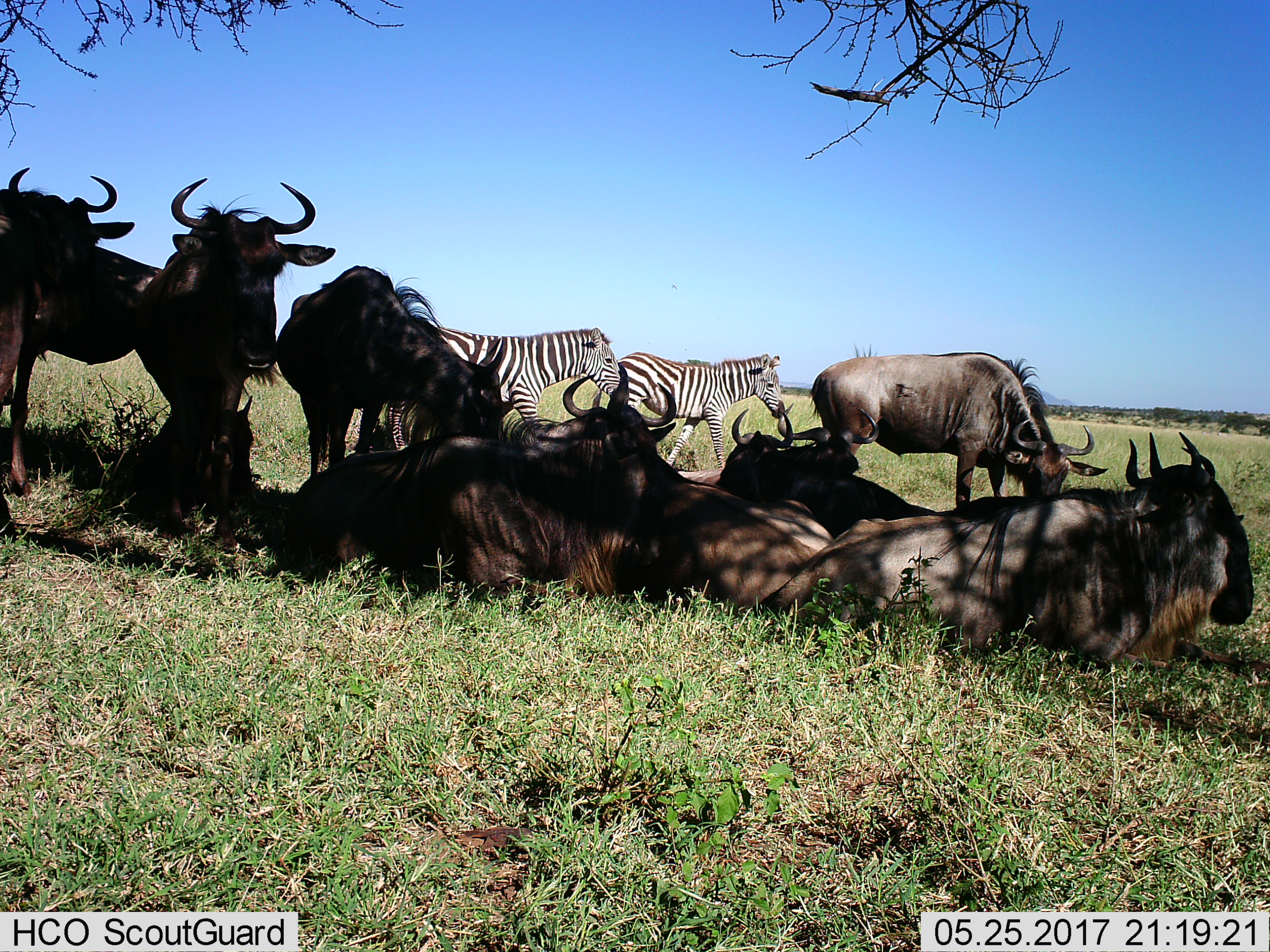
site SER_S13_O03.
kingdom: Animalia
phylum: Chordata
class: Mammalia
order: Artiodactyla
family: Bovidae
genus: Connochaetes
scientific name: Connochaetes taurinus taurinus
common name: blue wildebeest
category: wildebeestblue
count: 8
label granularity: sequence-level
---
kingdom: Animalia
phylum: Chordata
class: Mammalia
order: Perissodactyla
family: Equidae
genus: Equus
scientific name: Equus quagga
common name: plains zebra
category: zebraplains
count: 2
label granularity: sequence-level